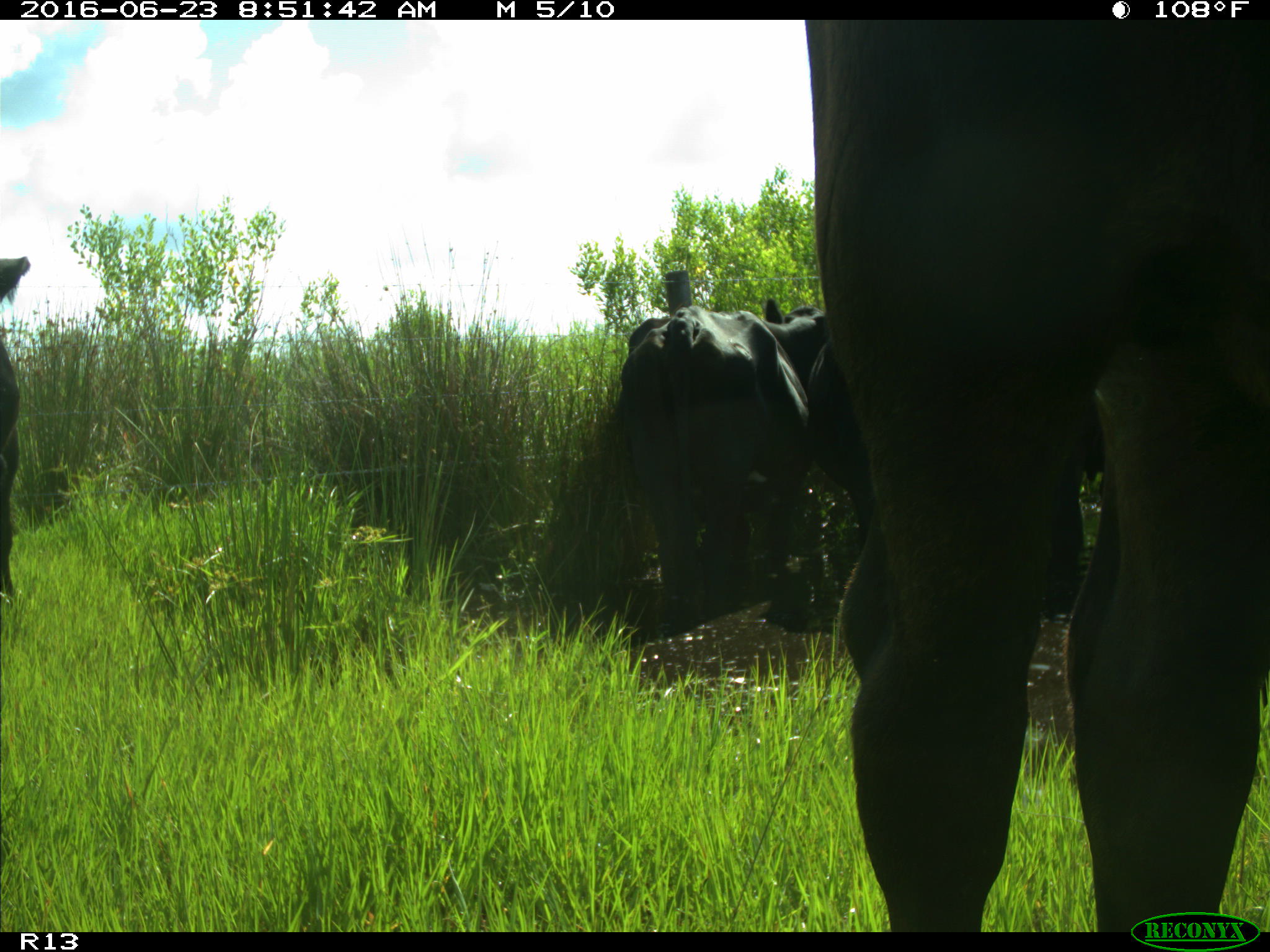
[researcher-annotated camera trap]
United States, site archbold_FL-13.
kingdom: Animalia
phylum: Chordata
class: Mammalia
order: Artiodactyla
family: Bovidae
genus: Bos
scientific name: Bos taurus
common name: domestic cow